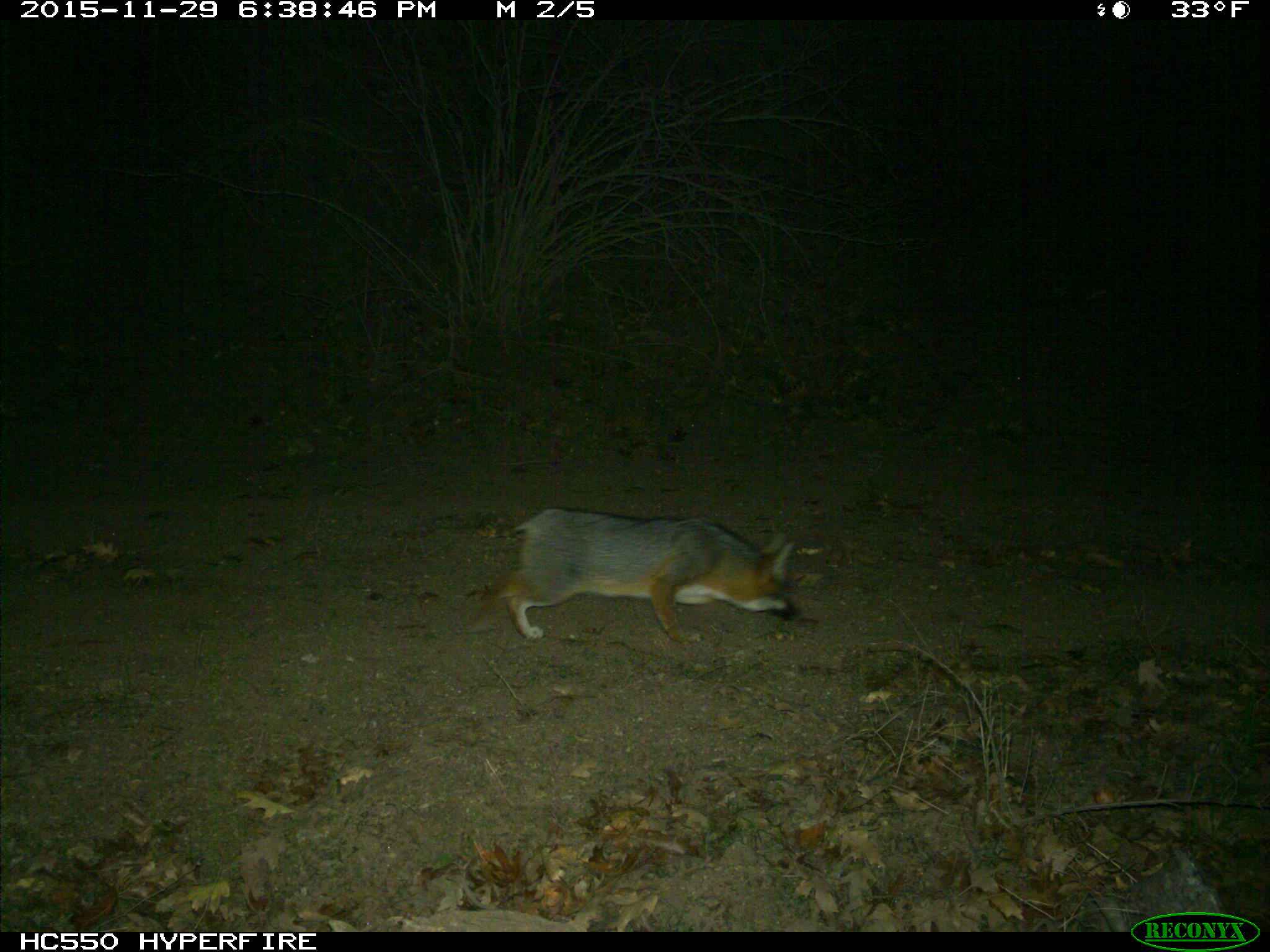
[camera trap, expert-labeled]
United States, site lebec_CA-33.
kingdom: Animalia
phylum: Chordata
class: Mammalia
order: Carnivora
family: Canidae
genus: Urocyon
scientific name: Urocyon cinereoargenteus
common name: gray fox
Urocyon cinereoargenteus (gray fox).